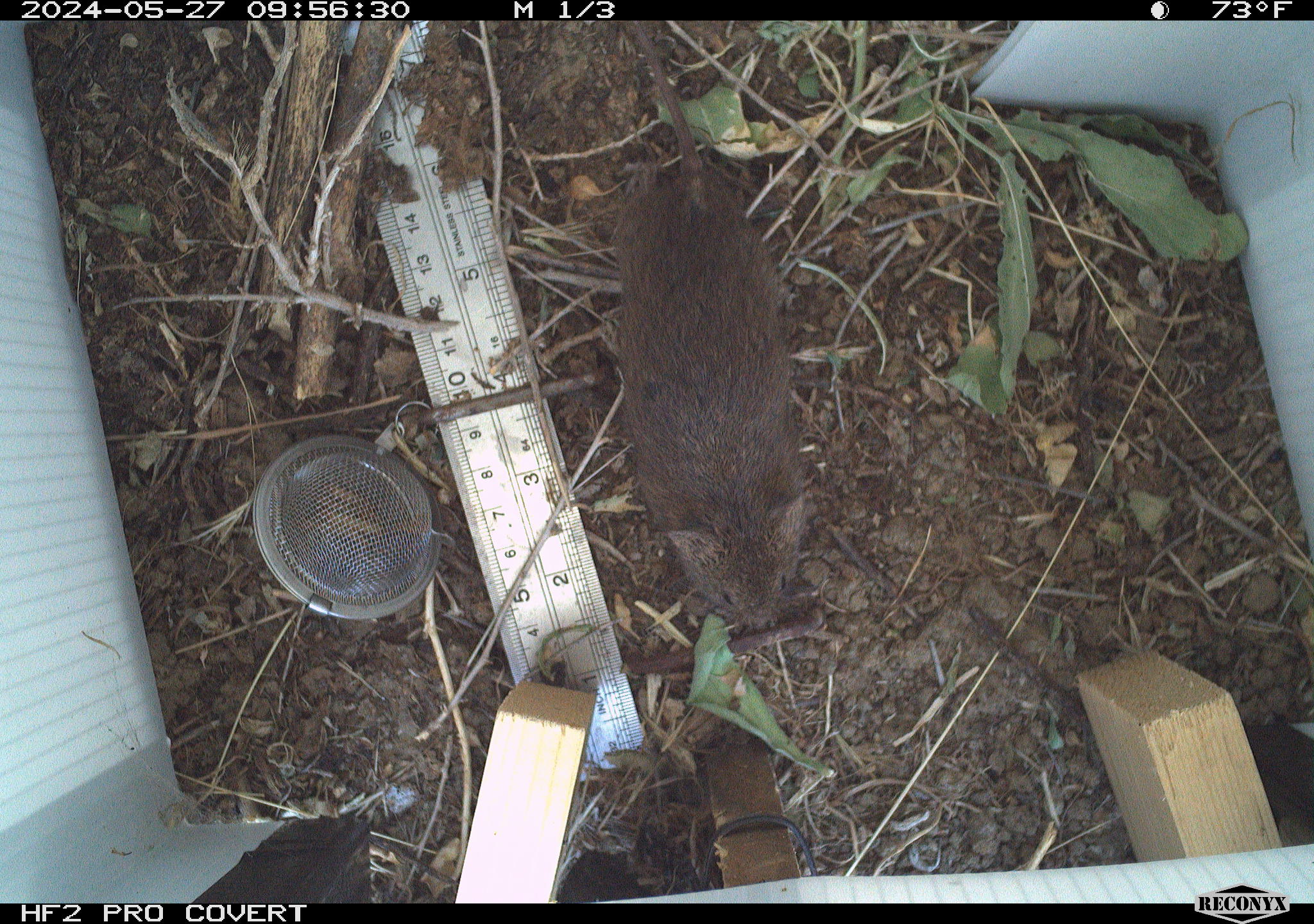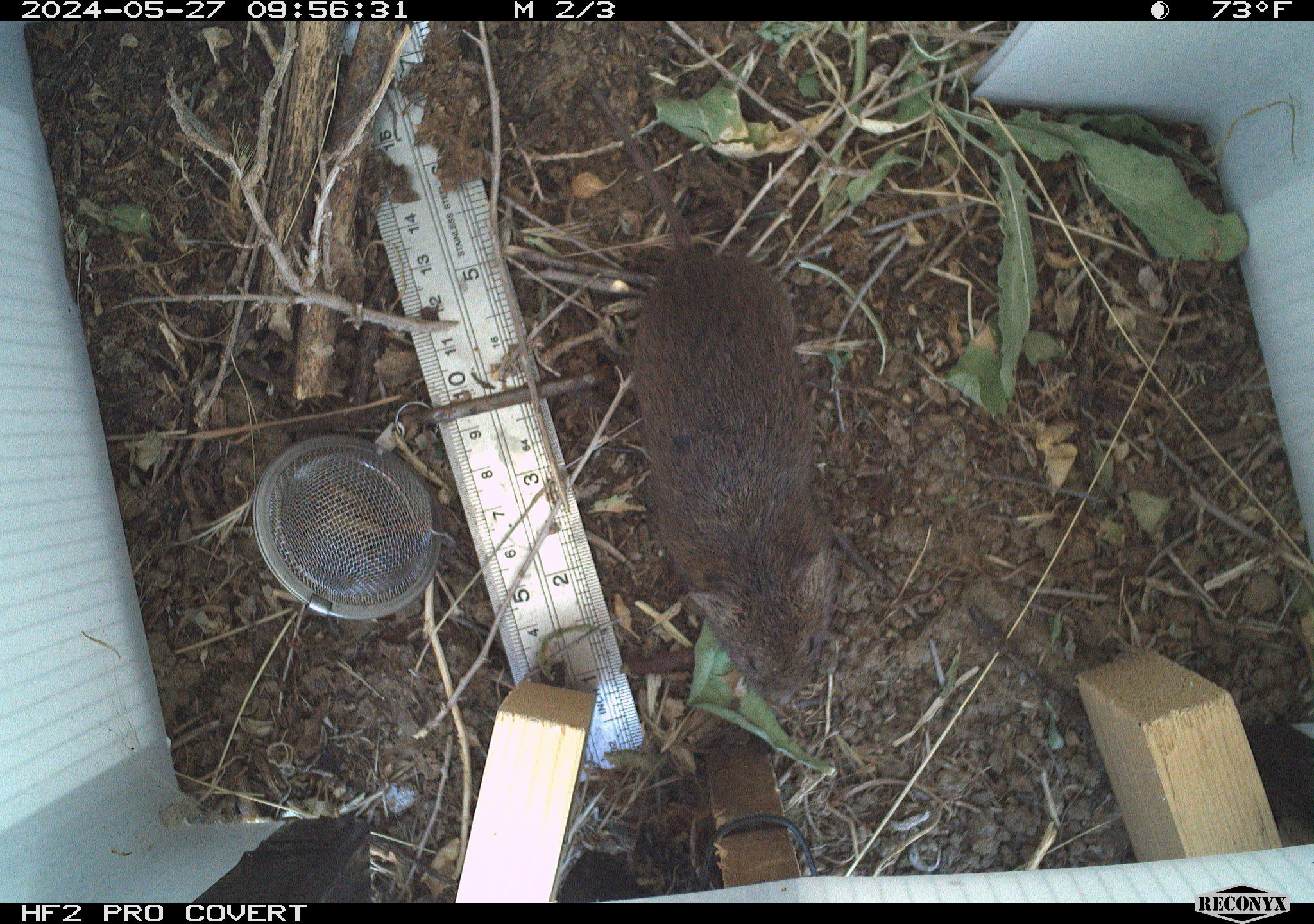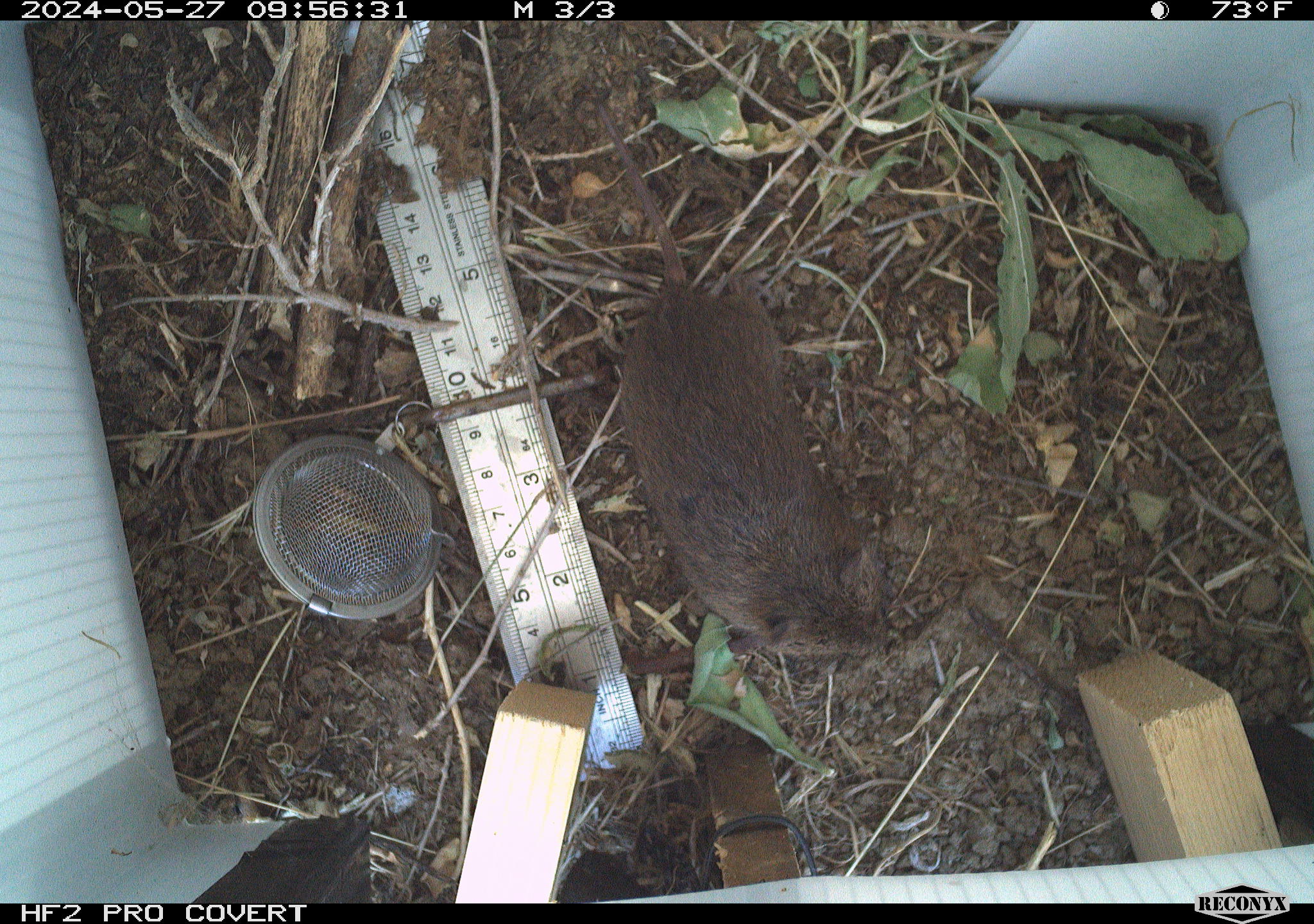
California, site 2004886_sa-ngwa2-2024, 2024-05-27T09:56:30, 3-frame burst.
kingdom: Animalia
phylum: Chordata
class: Mammalia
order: Rodentia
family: Cricetidae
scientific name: Arvicolinae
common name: voles, lemmings, and muskrats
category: arvicolinae subfamily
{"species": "arvicolinae subfamily (voles, lemmings, and muskrats) (Arvicolinae)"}